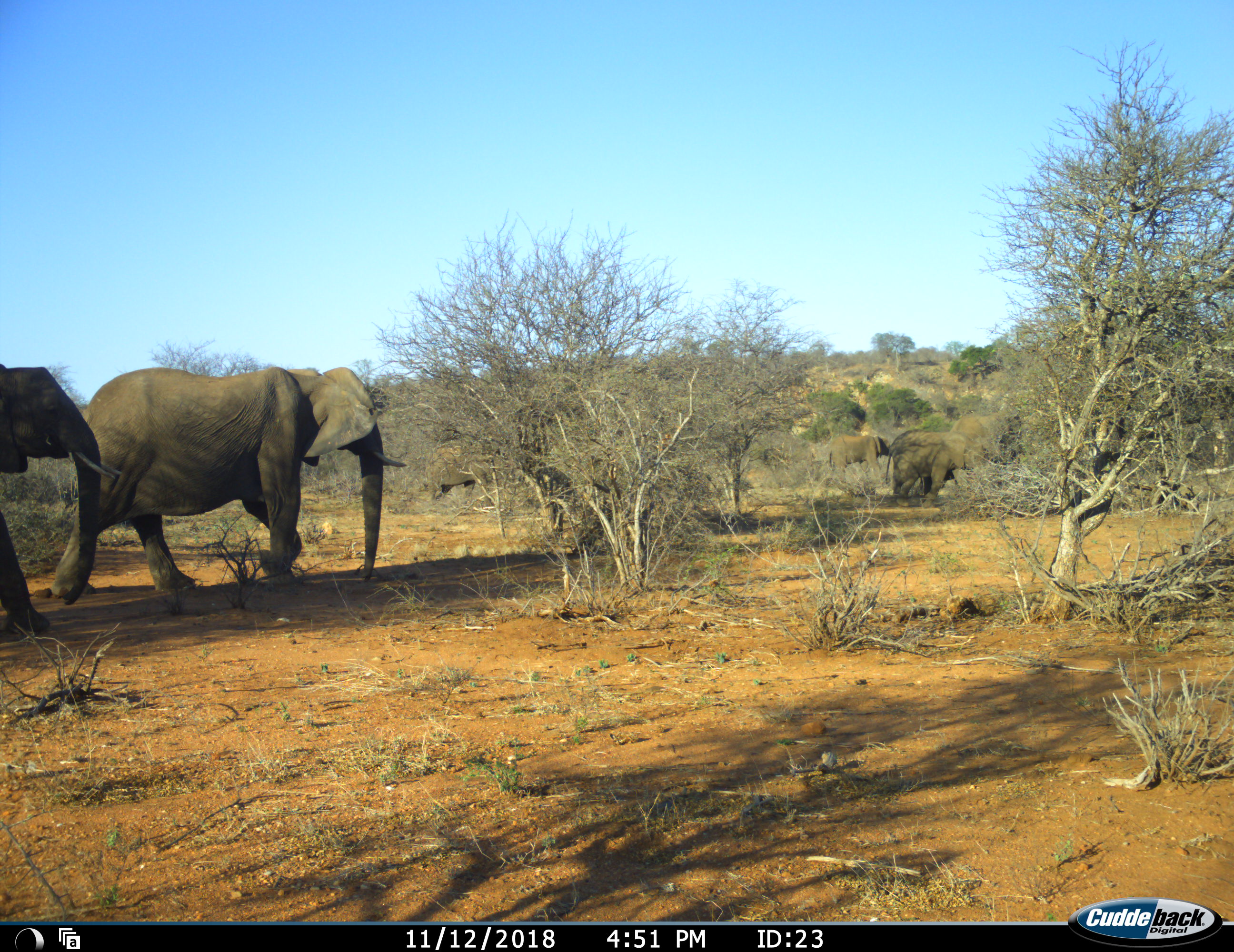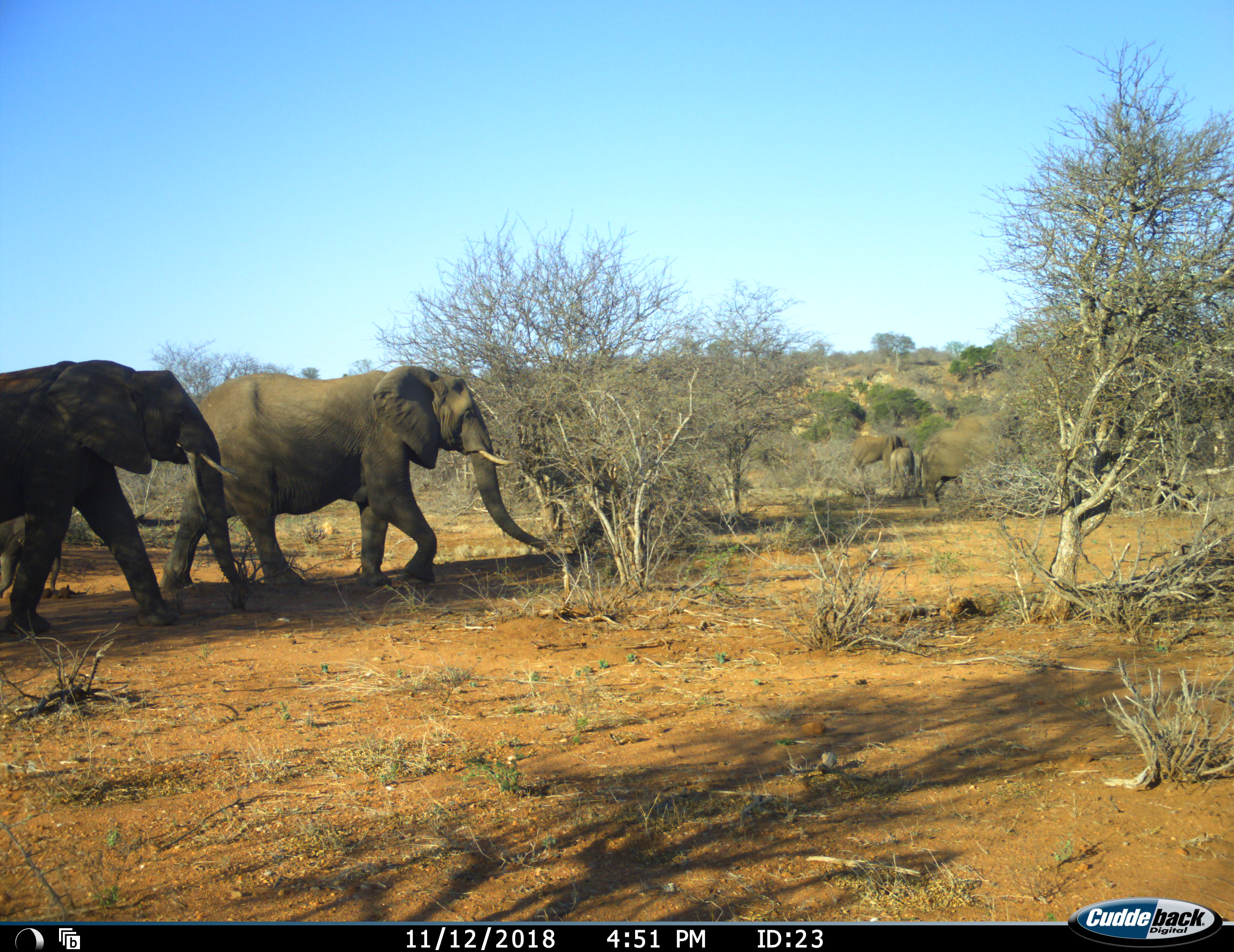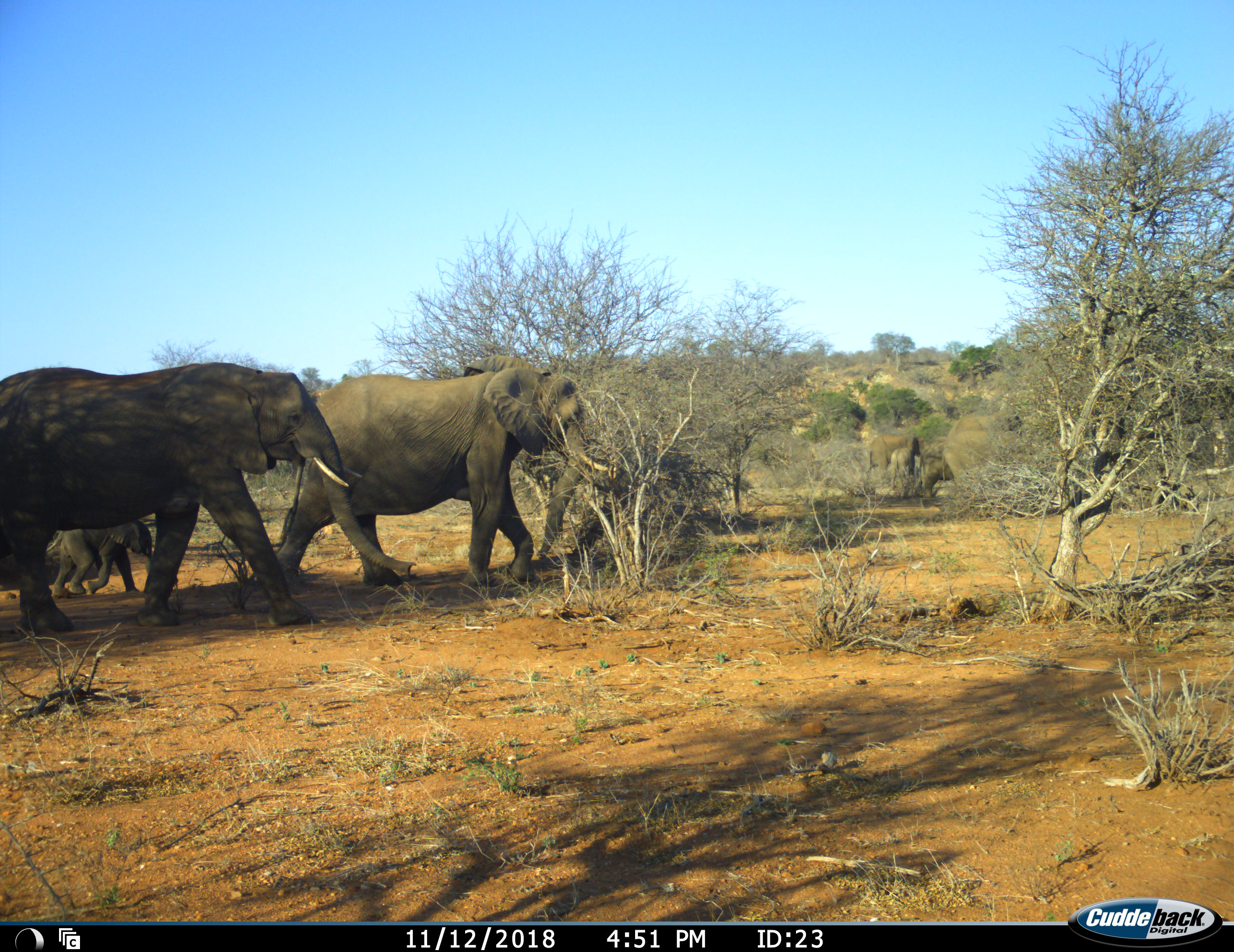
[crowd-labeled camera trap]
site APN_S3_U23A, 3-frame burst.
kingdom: Animalia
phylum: Chordata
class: Mammalia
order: Proboscidea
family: Elephantidae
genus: Loxodonta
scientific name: Loxodonta africana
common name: african bush elephant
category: elephant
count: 6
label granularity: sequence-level